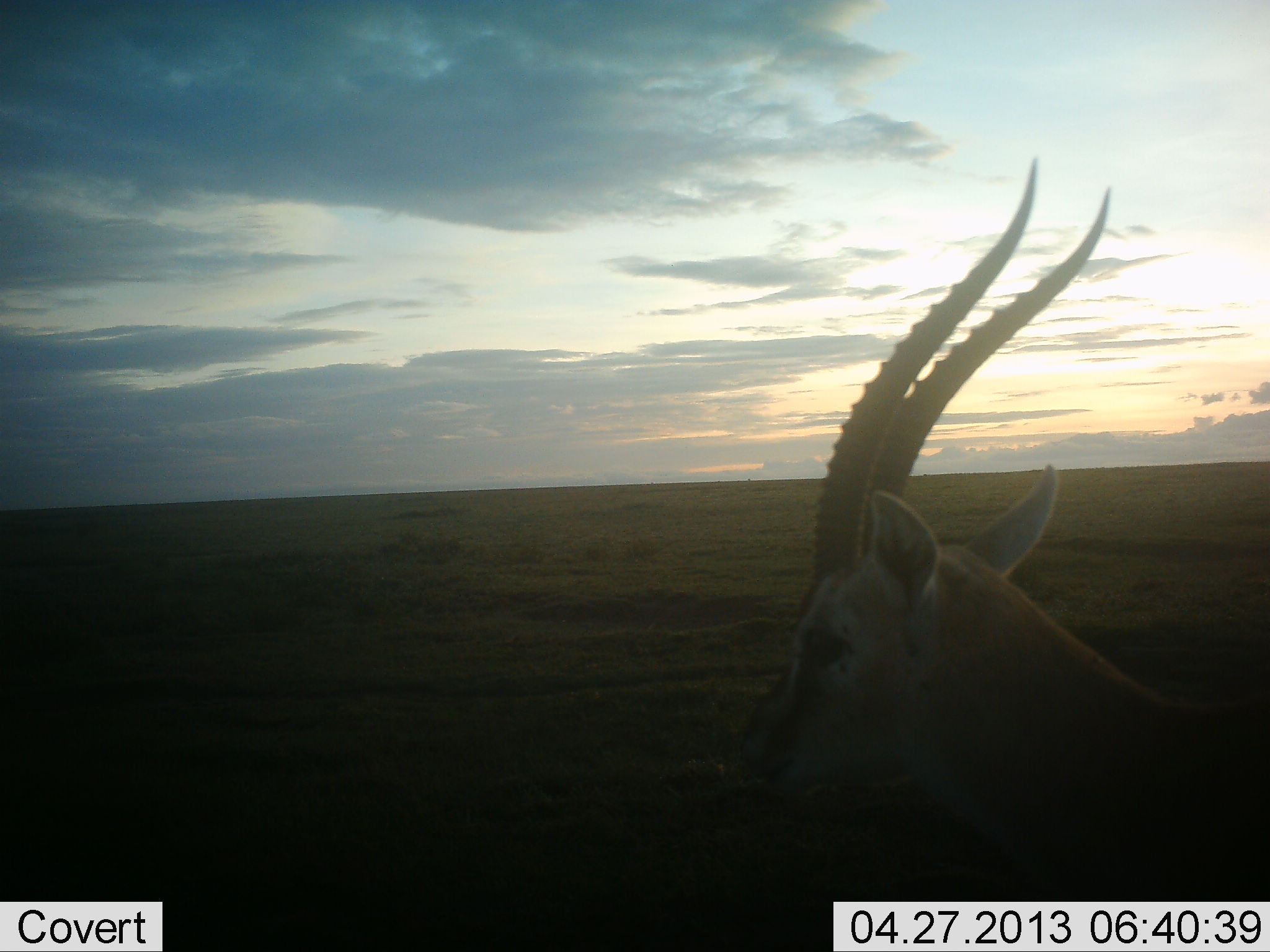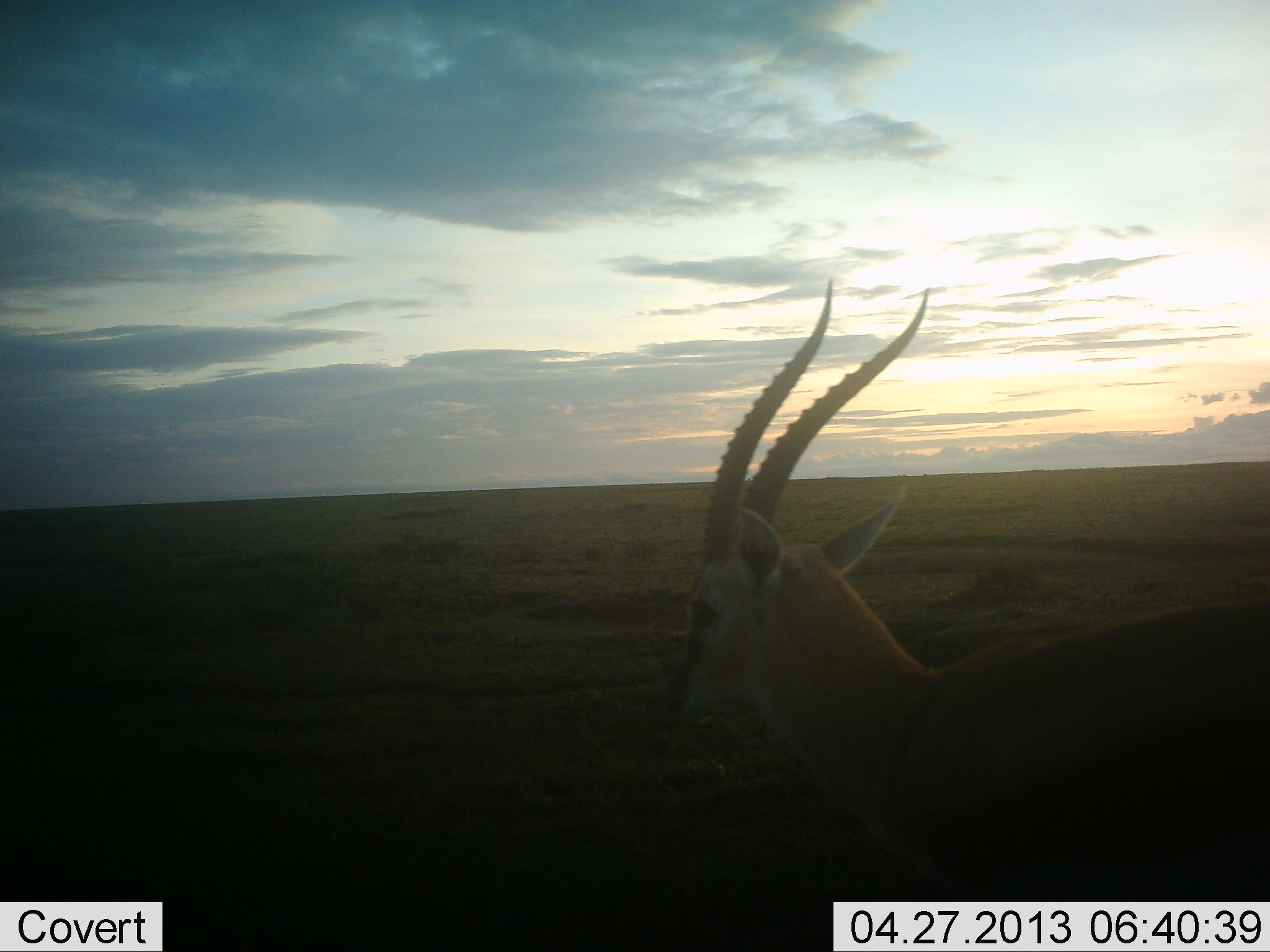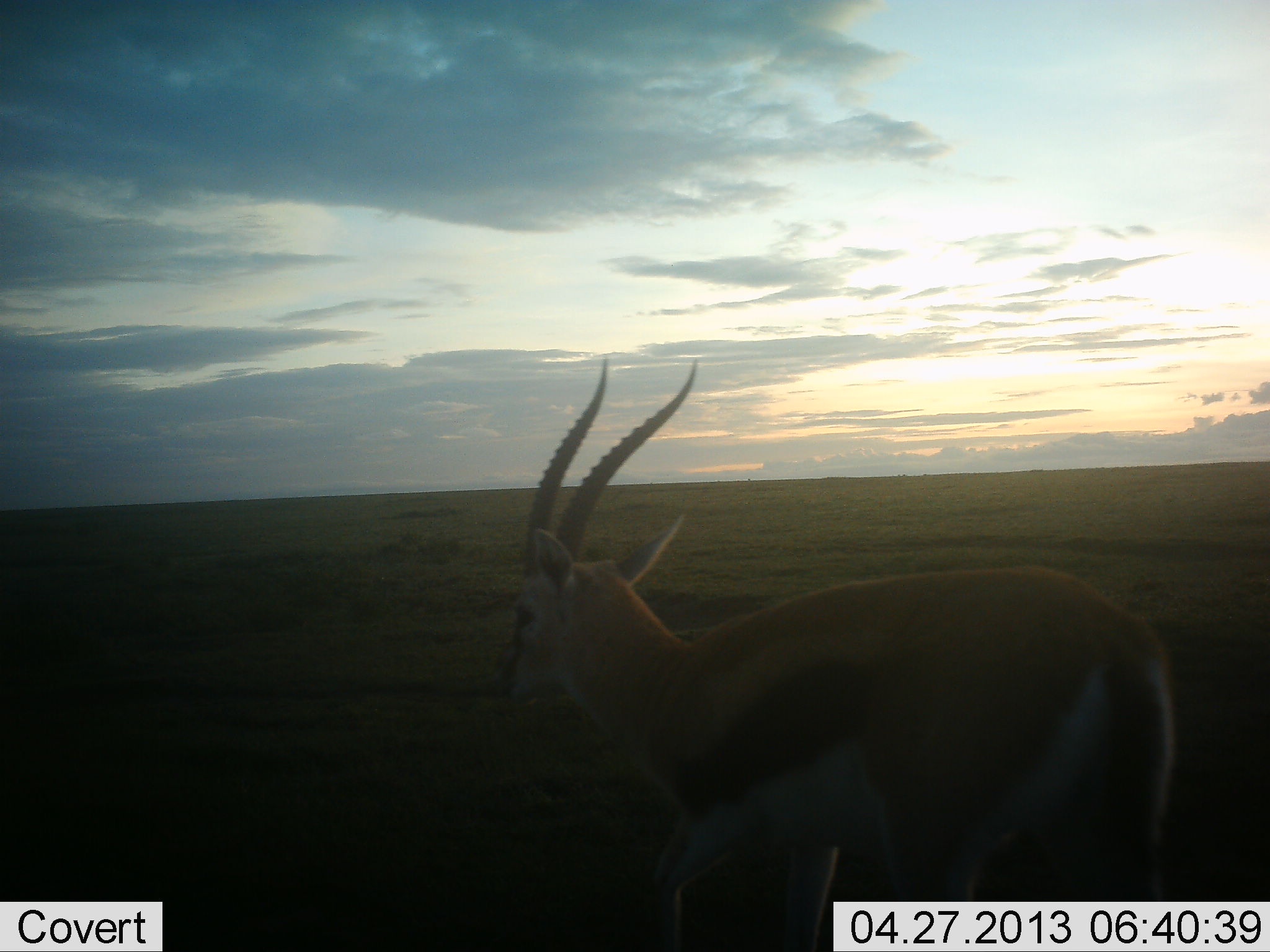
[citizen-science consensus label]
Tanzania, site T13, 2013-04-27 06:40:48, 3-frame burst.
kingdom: Animalia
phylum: Chordata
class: Mammalia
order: Artiodactyla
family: Bovidae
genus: Eudorcas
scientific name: Eudorcas thomsonii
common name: thomson's gazelle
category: gazellethomsons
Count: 1.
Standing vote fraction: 8%.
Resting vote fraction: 0%.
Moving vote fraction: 96%.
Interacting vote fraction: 0%.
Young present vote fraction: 0%.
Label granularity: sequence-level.